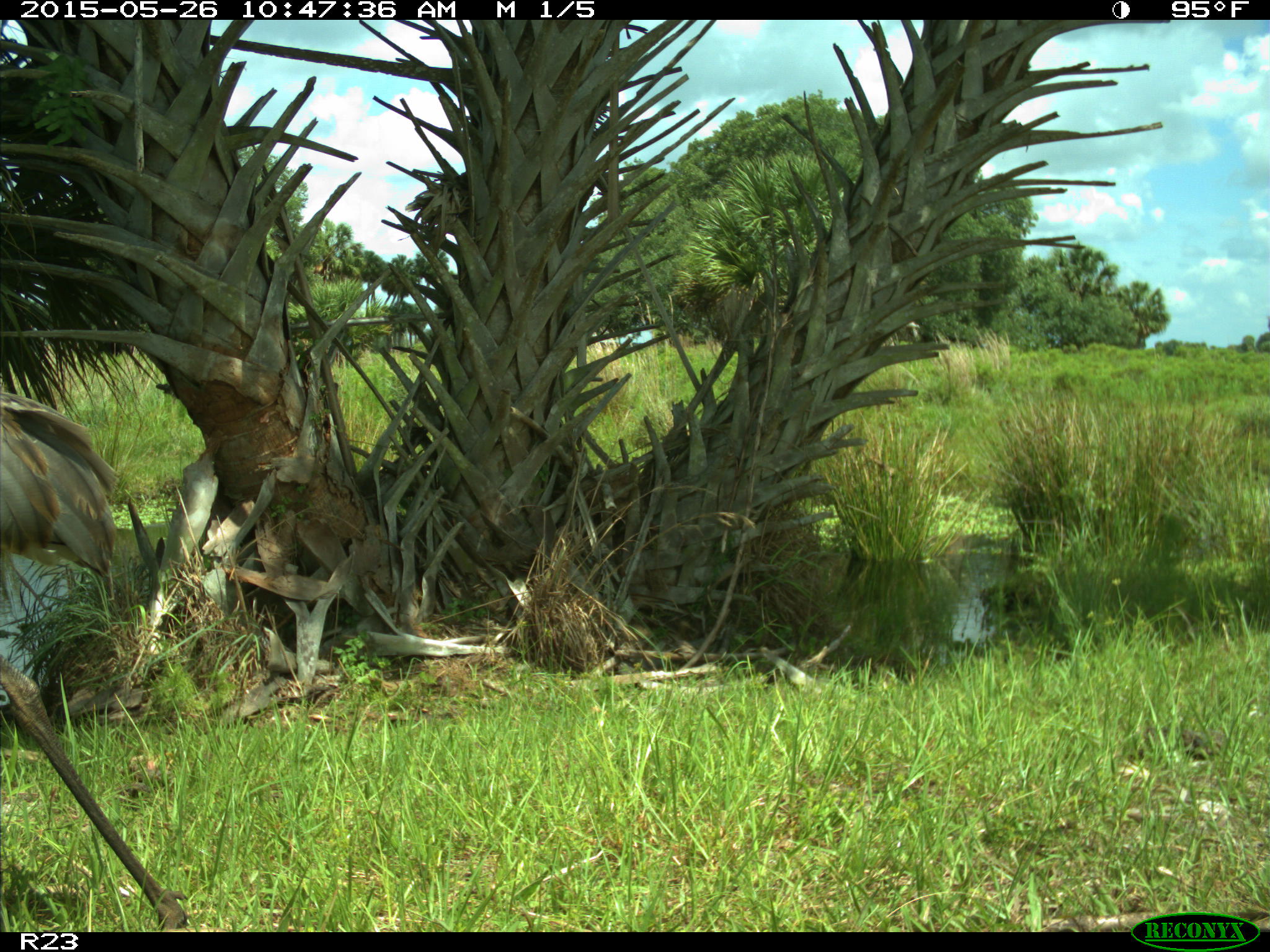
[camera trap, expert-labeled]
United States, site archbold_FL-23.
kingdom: Animalia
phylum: Chordata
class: Mammalia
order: Artiodactyla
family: Bovidae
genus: Bos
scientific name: Bos taurus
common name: domestic cow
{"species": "Bos taurus (domestic cow)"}